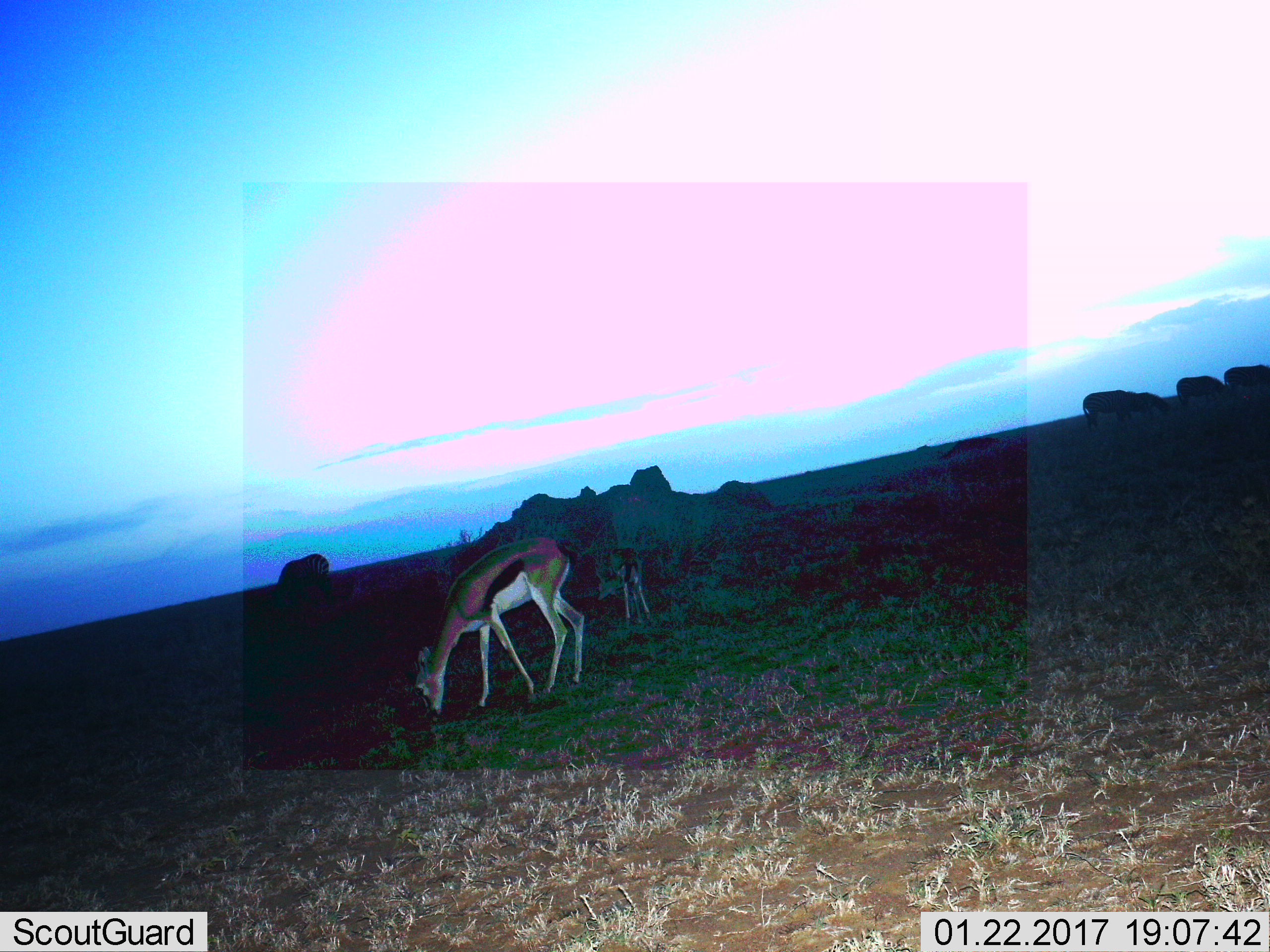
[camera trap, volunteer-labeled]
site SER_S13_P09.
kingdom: Animalia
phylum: Chordata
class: Mammalia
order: Artiodactyla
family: Bovidae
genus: Eudorcas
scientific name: Eudorcas thomsonii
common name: thomson's gazelle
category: gazellethomsons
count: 2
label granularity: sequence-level